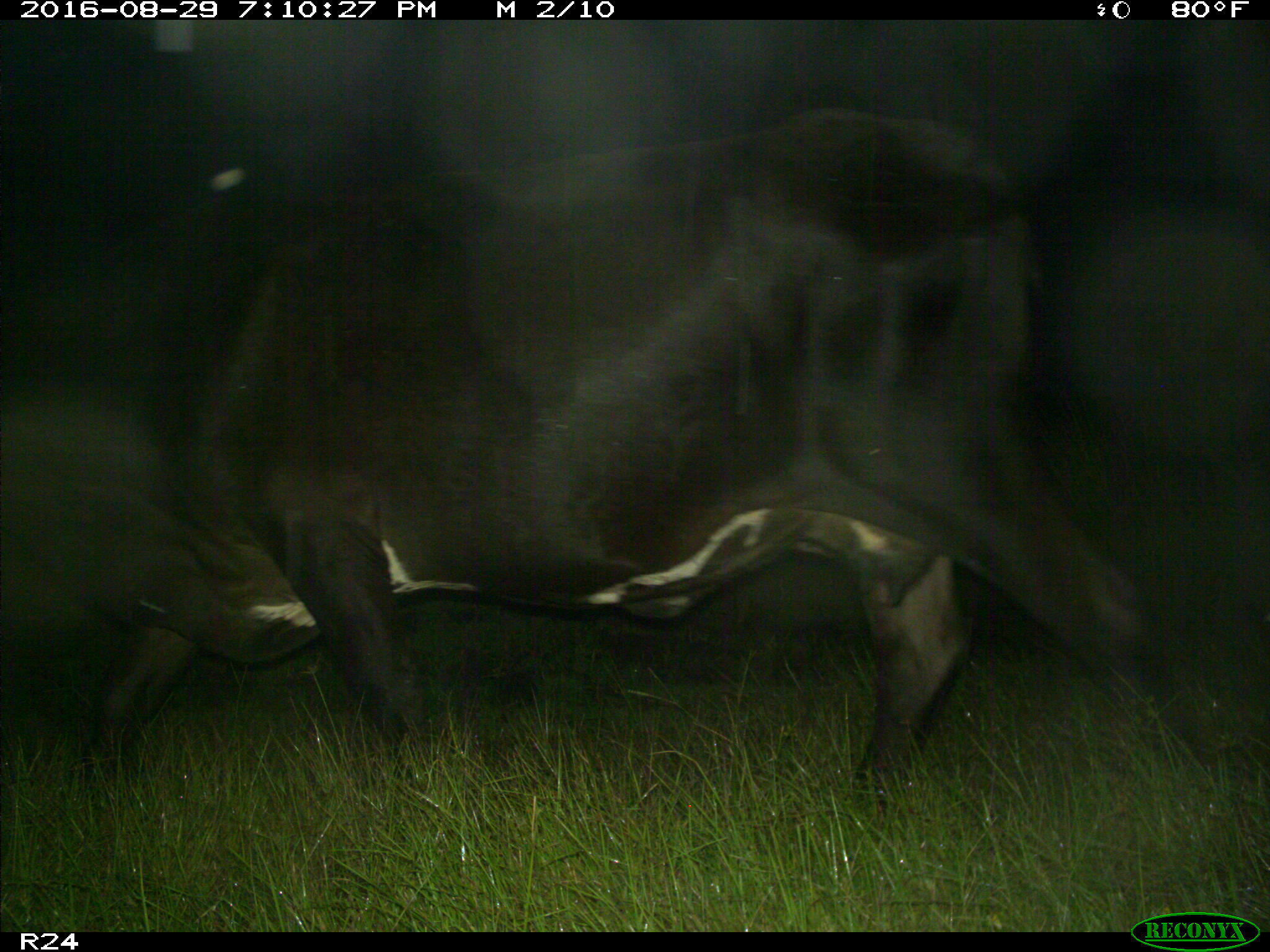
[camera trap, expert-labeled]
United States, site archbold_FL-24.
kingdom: Animalia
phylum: Chordata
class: Mammalia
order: Artiodactyla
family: Bovidae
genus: Bos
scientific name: Bos taurus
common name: domestic cow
Bos taurus (domestic cow).